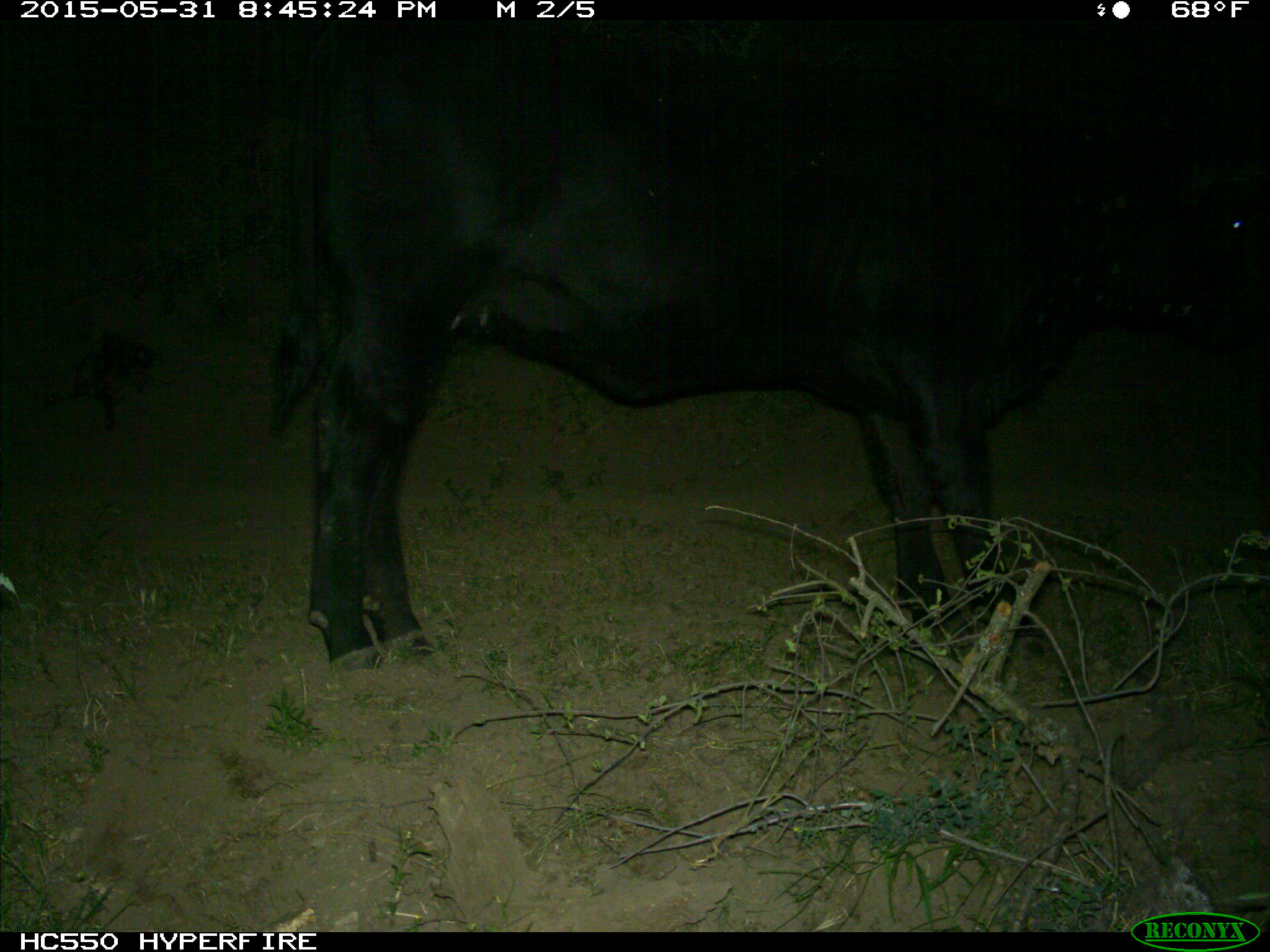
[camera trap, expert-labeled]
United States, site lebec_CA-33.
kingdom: Animalia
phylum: Chordata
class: Mammalia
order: Artiodactyla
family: Bovidae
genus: Bos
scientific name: Bos taurus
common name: domestic cow